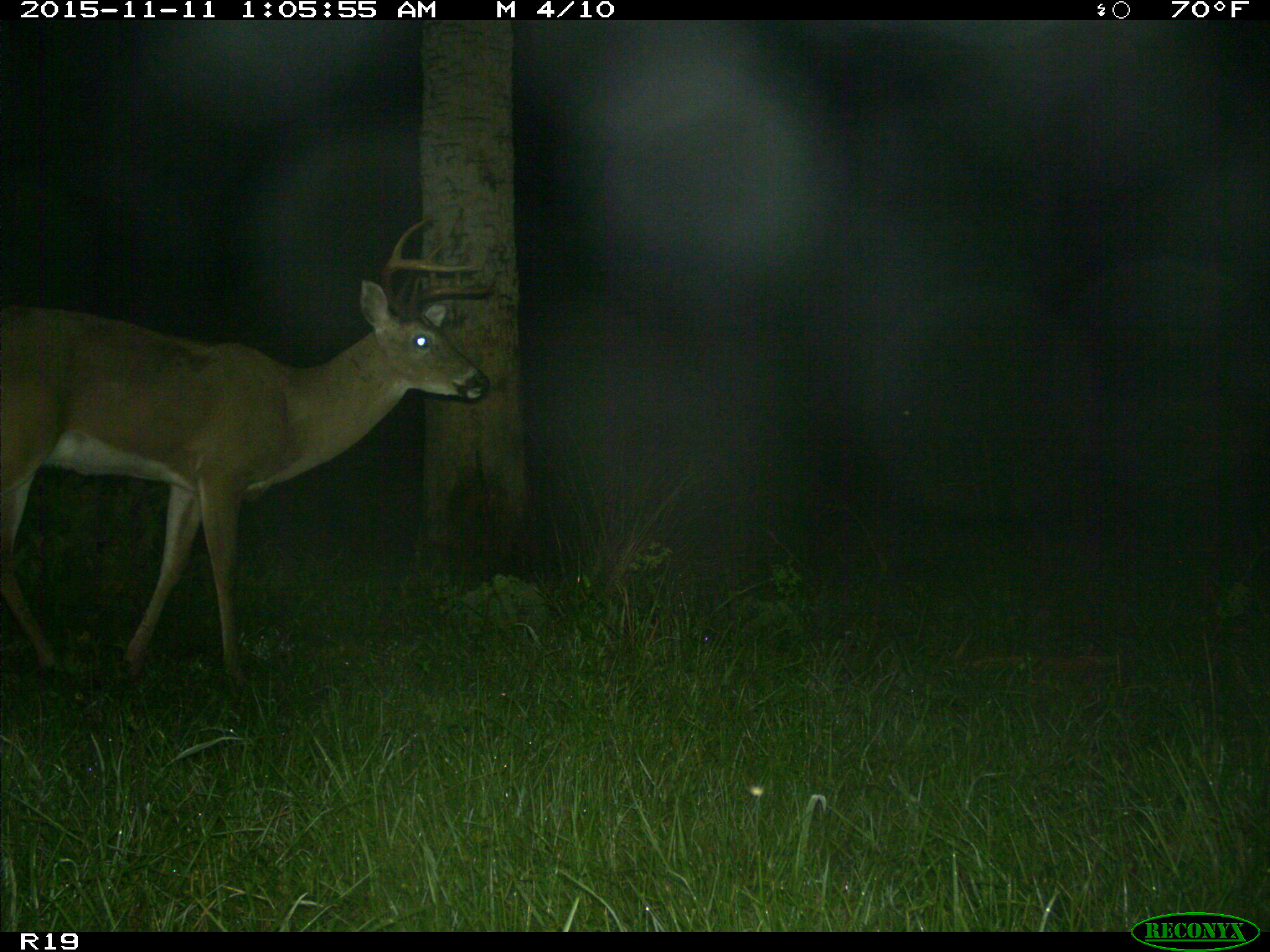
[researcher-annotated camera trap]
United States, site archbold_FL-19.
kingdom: Animalia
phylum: Chordata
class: Mammalia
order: Artiodactyla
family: Cervidae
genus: Odocoileus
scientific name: Odocoileus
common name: deer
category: unidentified deer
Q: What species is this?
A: Unidentified deer (deer) (Odocoileus).